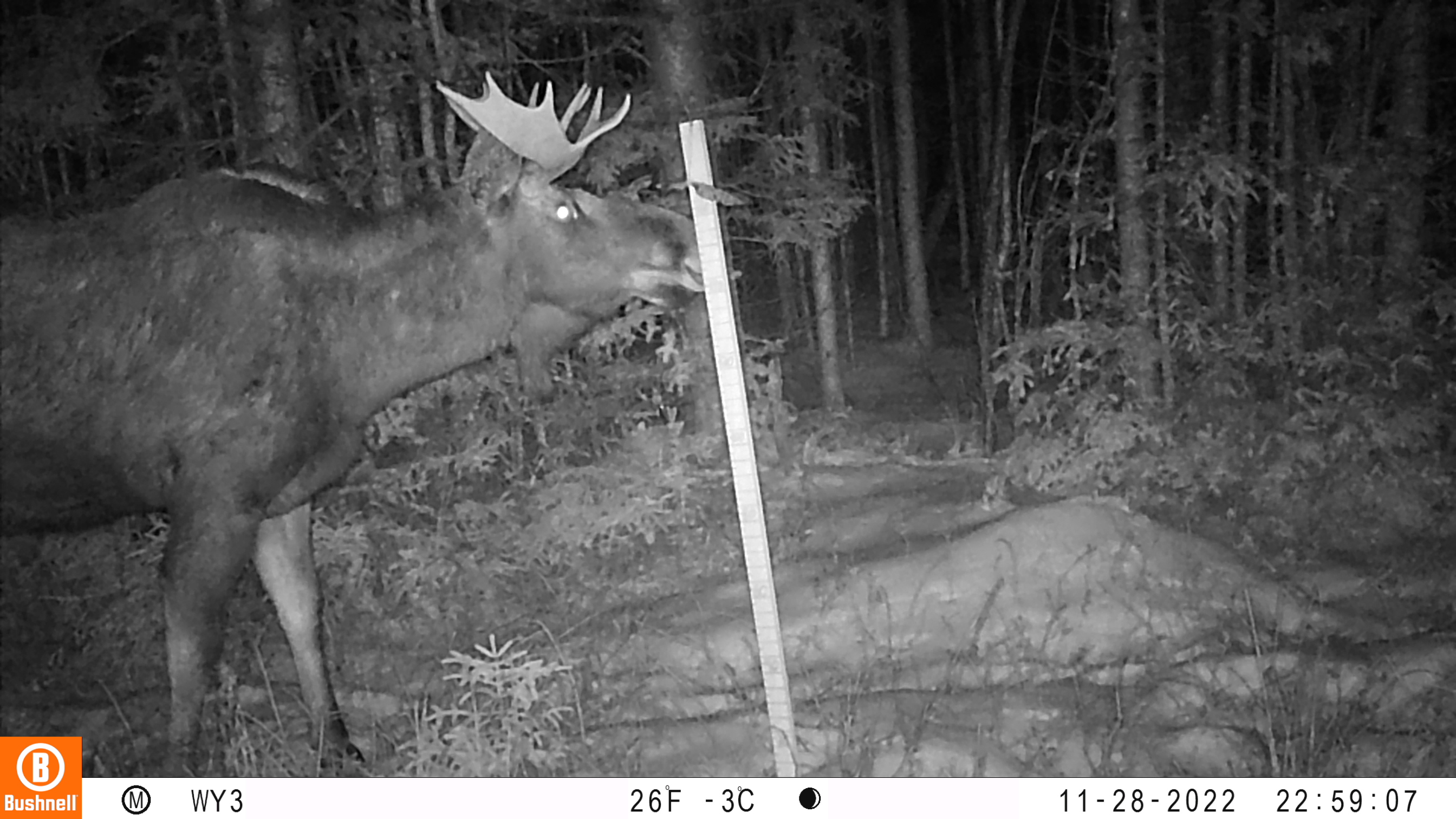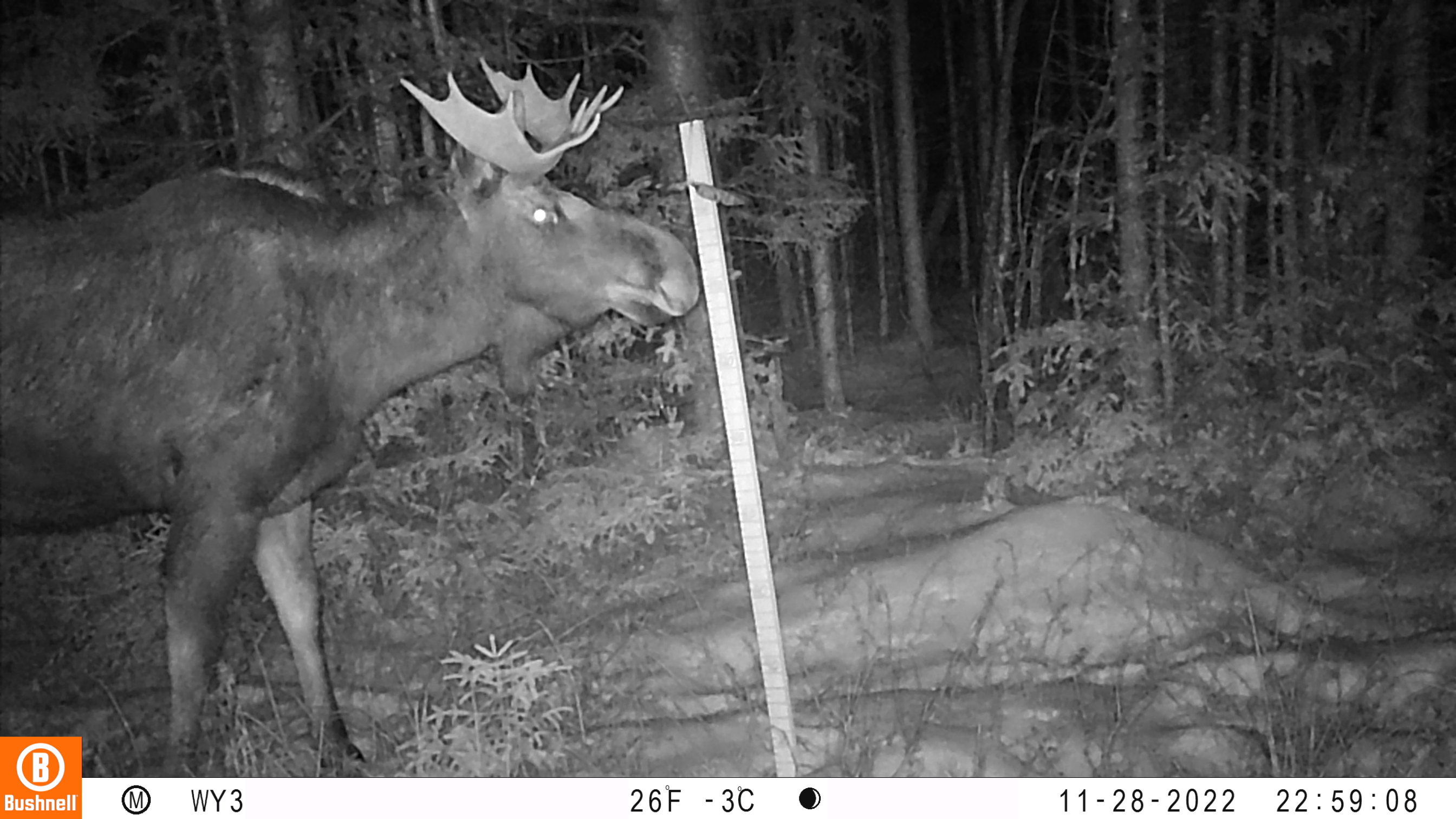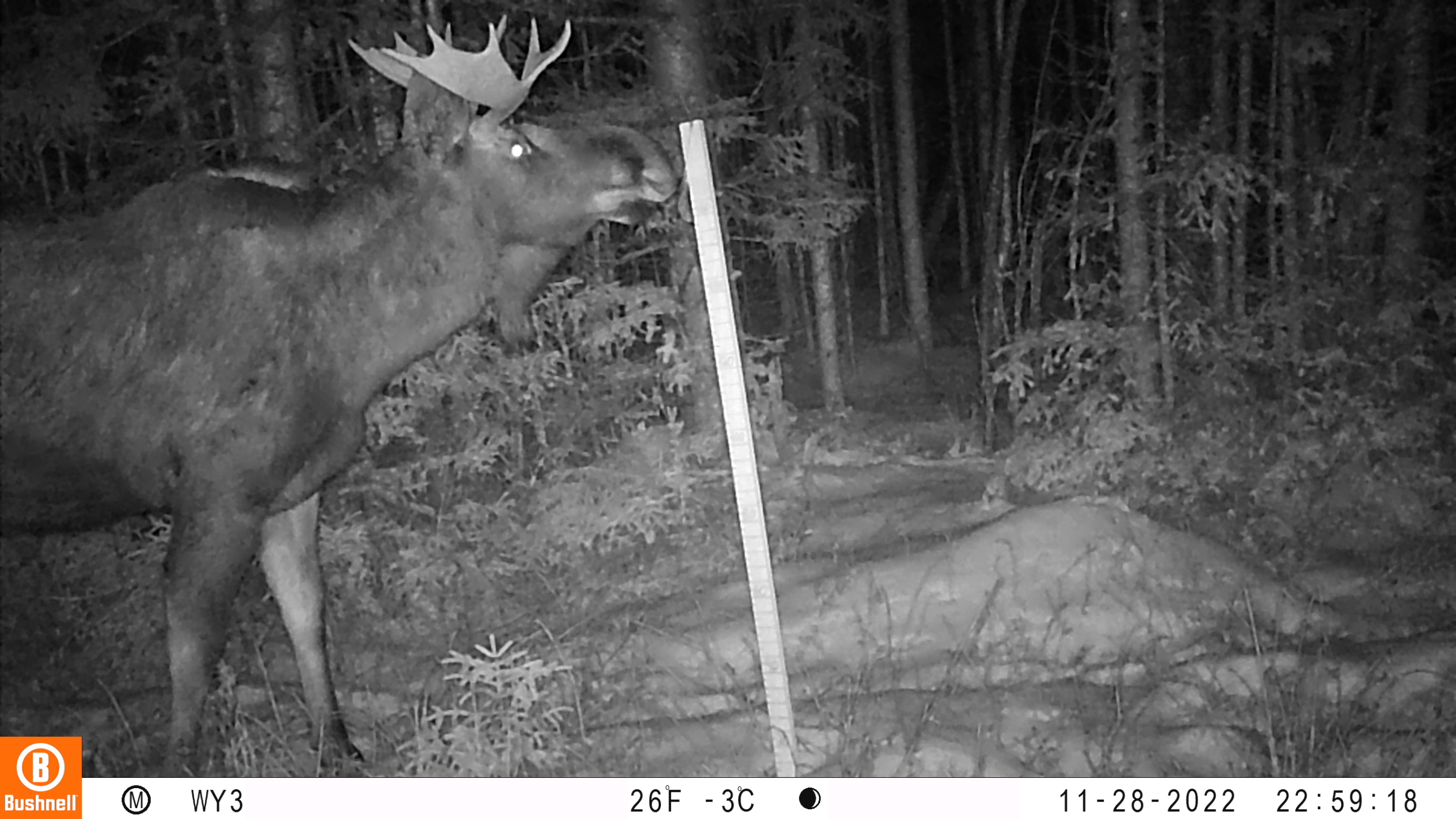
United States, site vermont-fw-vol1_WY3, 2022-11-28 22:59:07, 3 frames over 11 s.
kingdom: Animalia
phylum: Chordata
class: Mammalia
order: Artiodactyla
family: Cervidae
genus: Alces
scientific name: Alces alces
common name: moose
Moose (Alces alces).